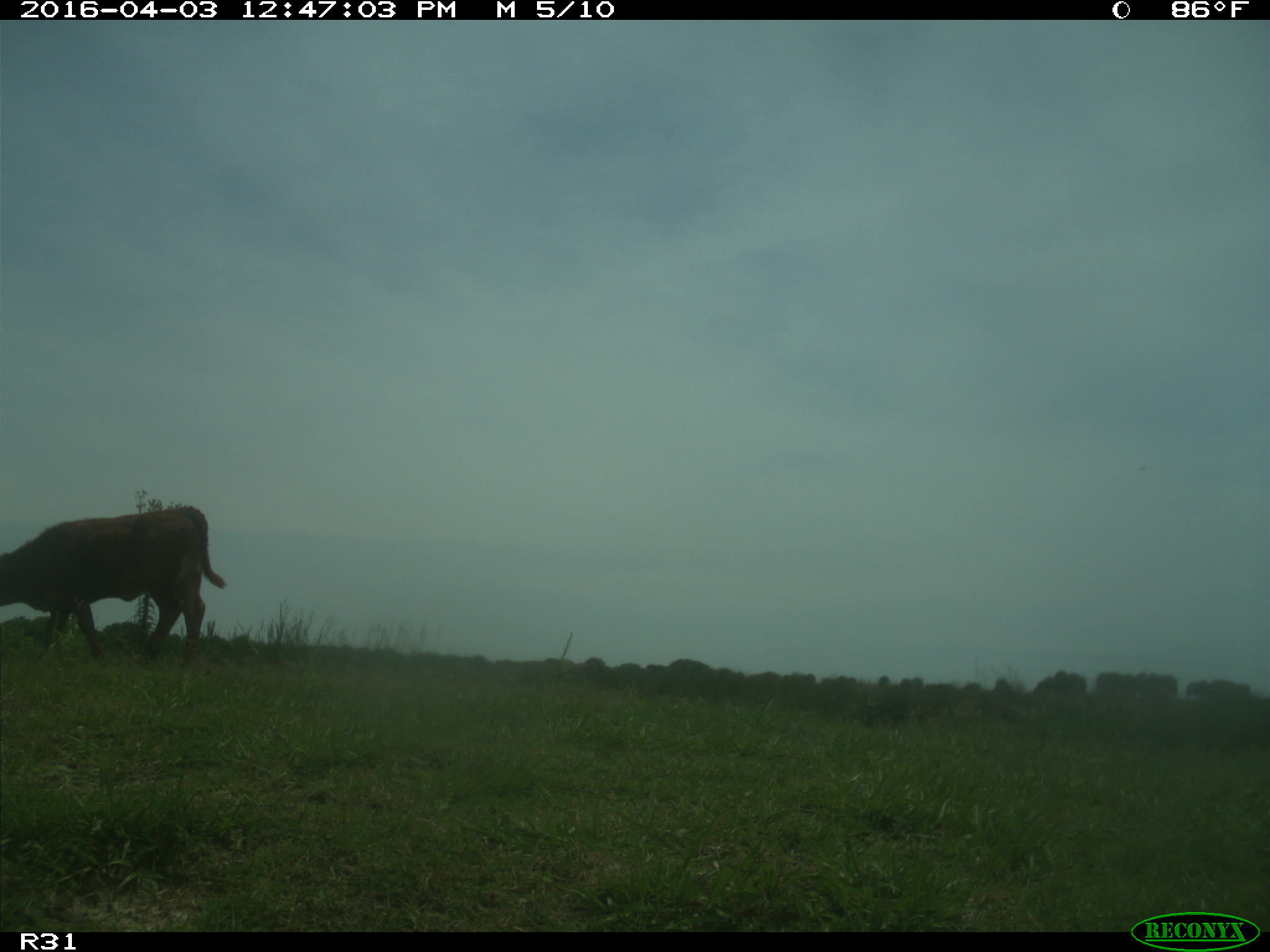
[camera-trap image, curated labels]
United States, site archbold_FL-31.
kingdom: Animalia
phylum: Chordata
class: Mammalia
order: Artiodactyla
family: Bovidae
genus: Bos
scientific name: Bos taurus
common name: domestic cow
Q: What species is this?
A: Bos taurus (domestic cow).